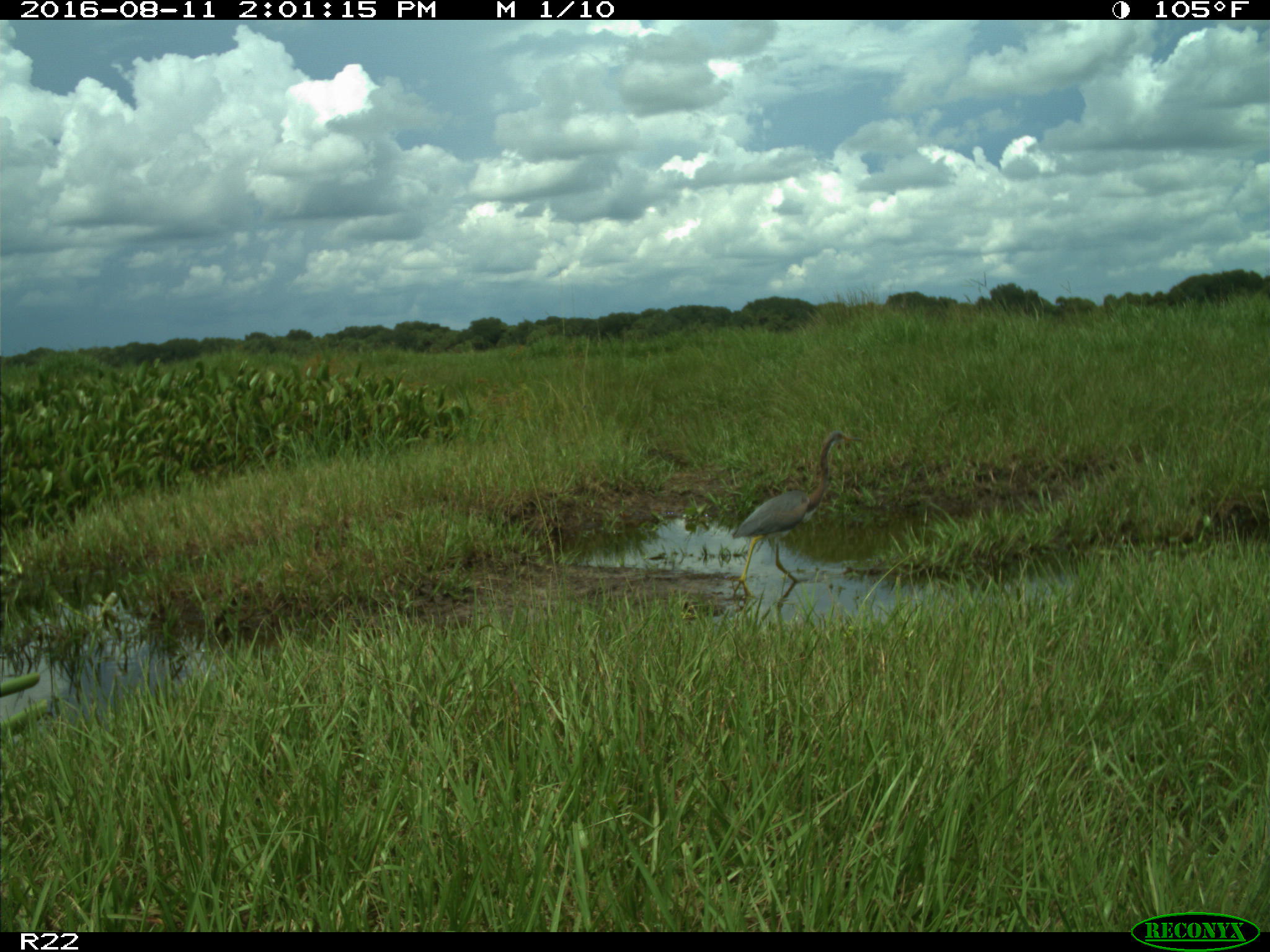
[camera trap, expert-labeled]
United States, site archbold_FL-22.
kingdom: Animalia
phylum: Chordata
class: Aves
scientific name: Aves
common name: birds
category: unidentified bird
Unidentified bird (birds) (Aves).